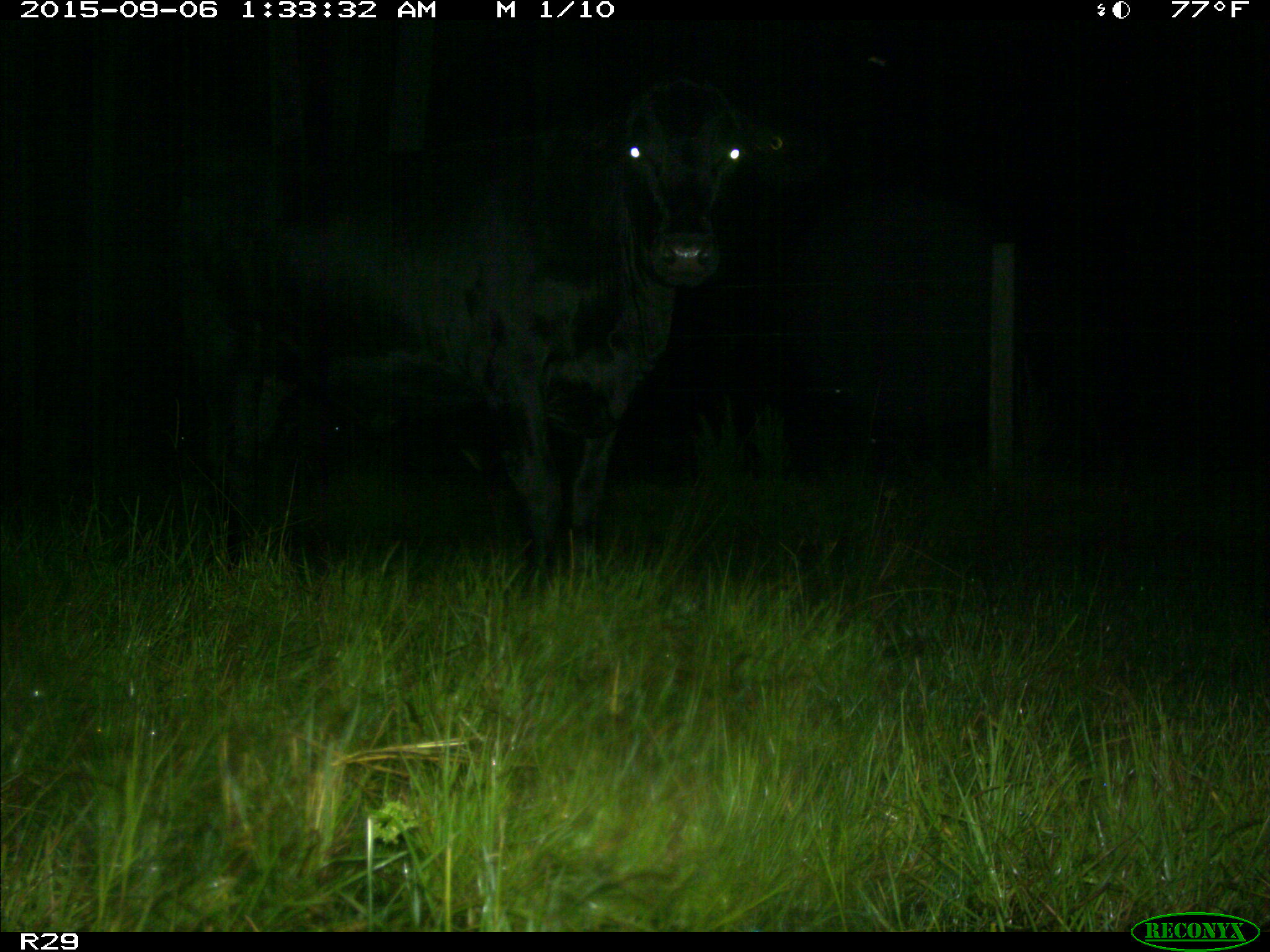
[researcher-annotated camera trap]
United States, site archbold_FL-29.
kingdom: Animalia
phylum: Chordata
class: Mammalia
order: Artiodactyla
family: Bovidae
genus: Bos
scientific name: Bos taurus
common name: domestic cow